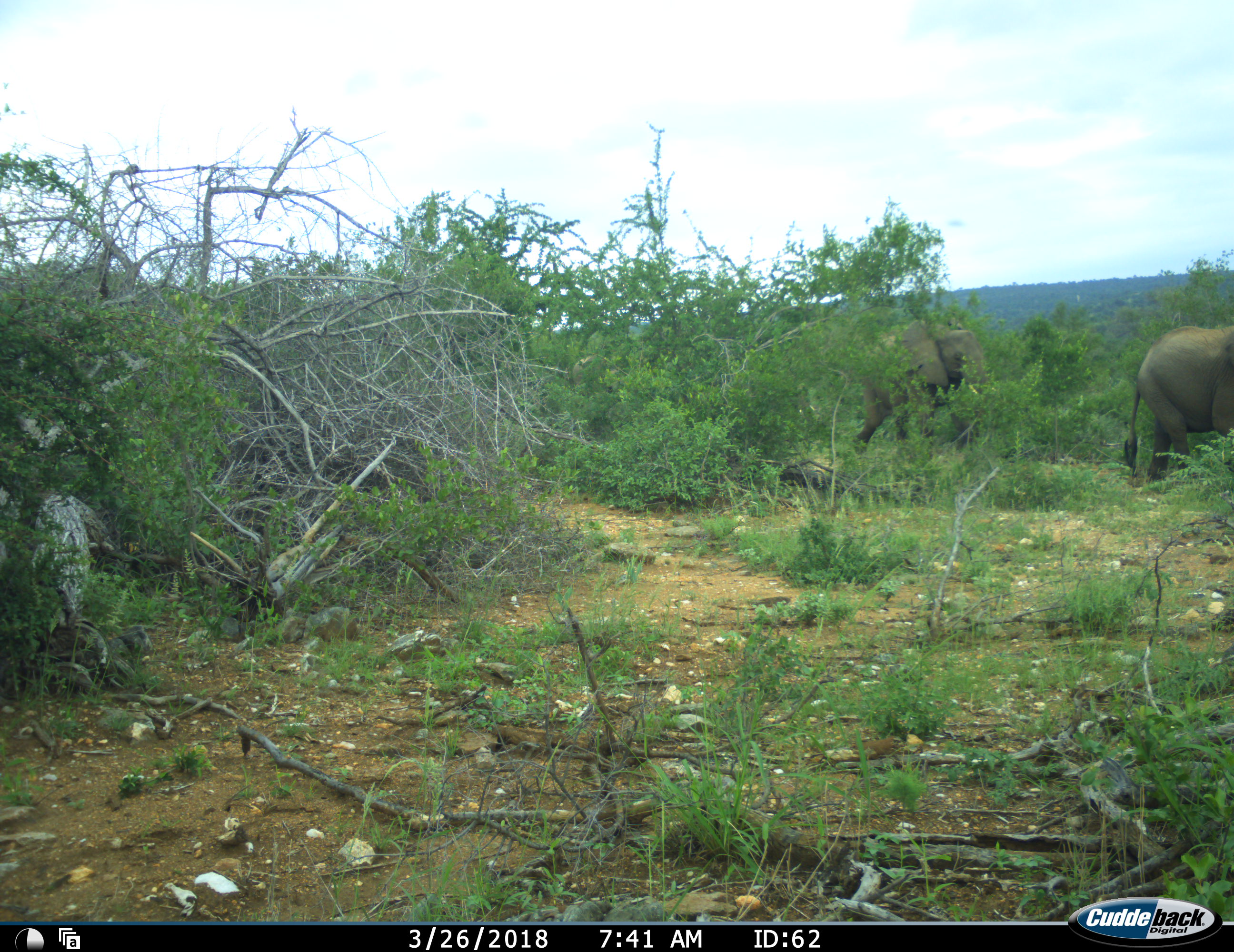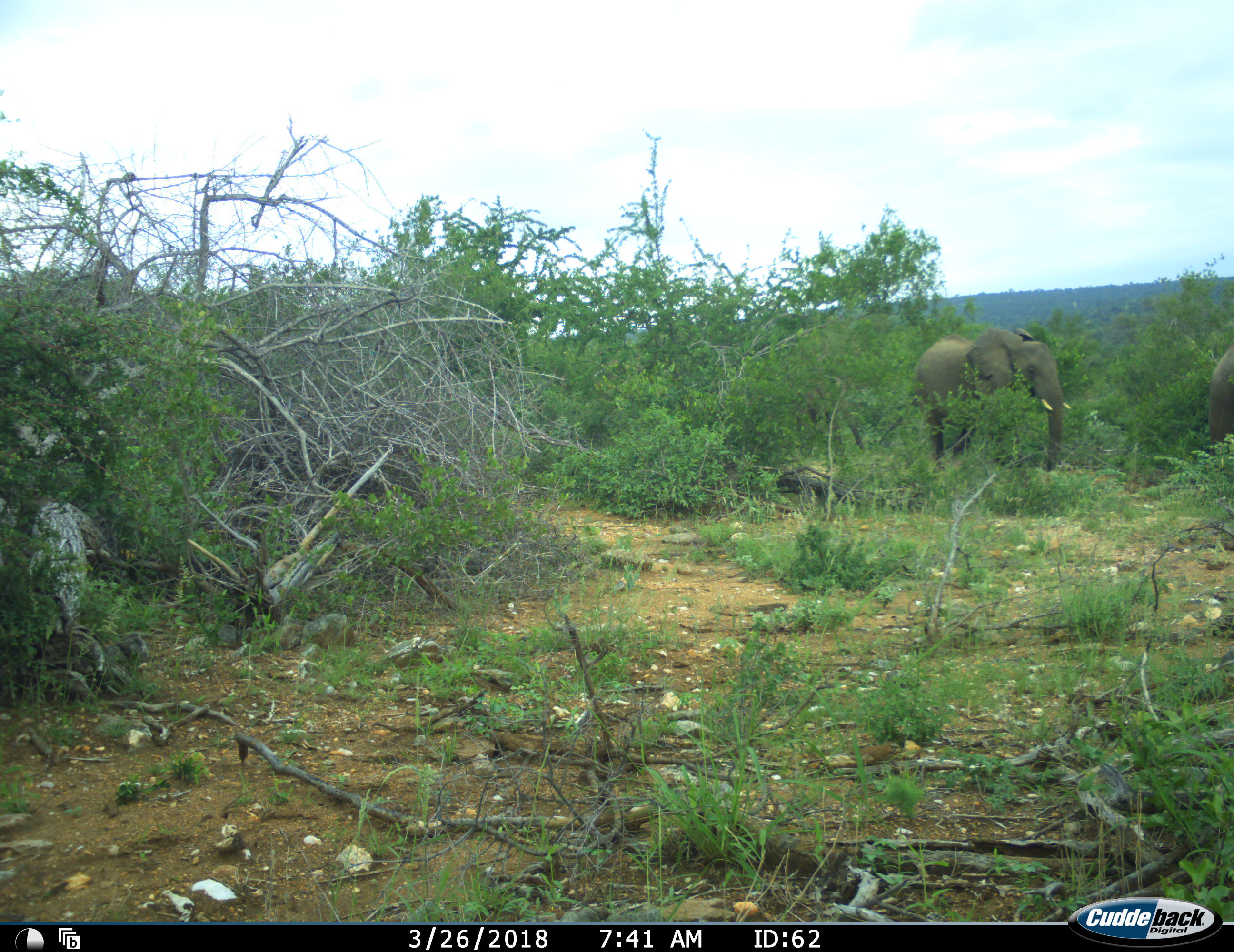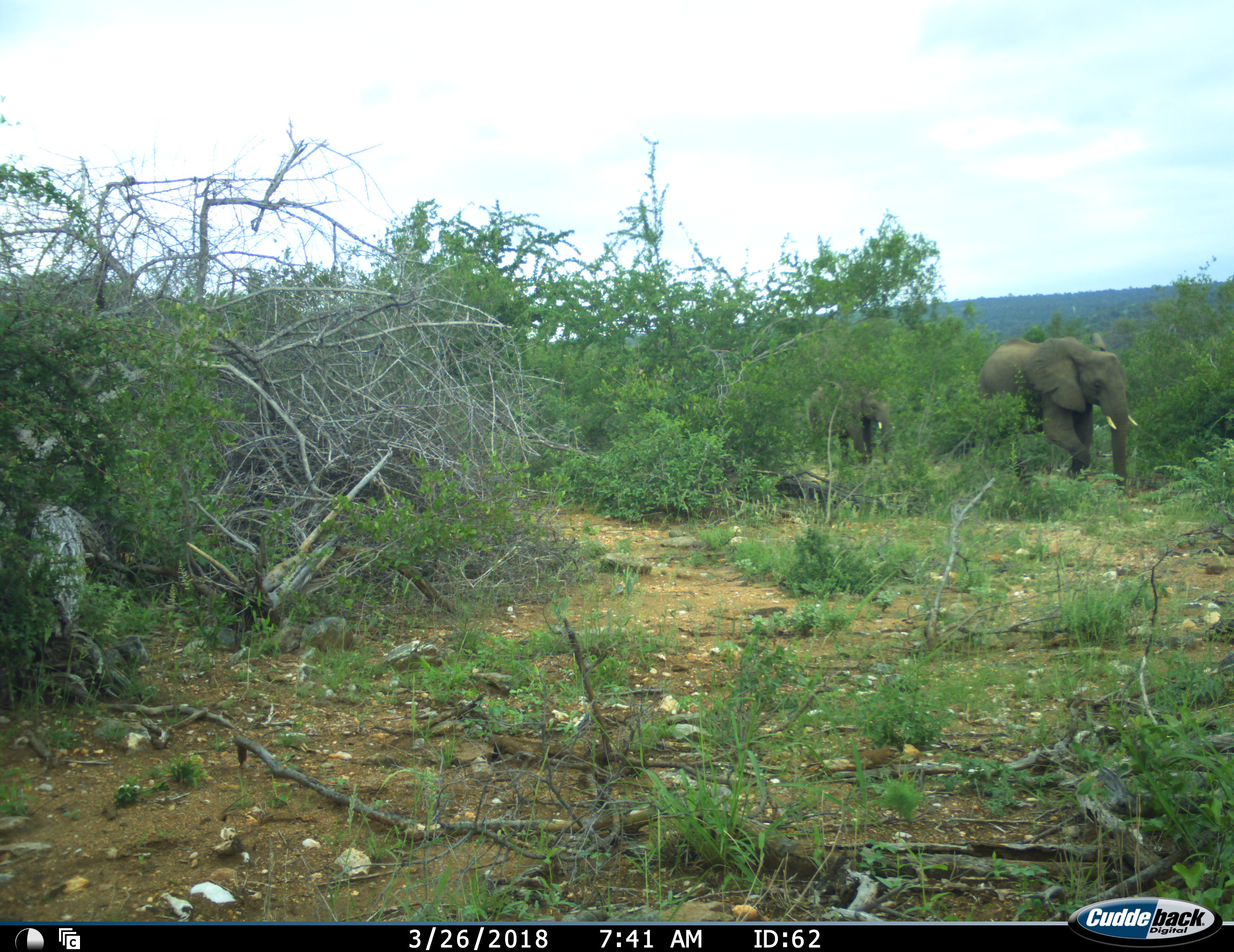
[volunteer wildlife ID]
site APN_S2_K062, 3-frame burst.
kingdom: Animalia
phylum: Chordata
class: Mammalia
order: Proboscidea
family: Elephantidae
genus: Loxodonta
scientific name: Loxodonta africana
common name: african bush elephant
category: elephant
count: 3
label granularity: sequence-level